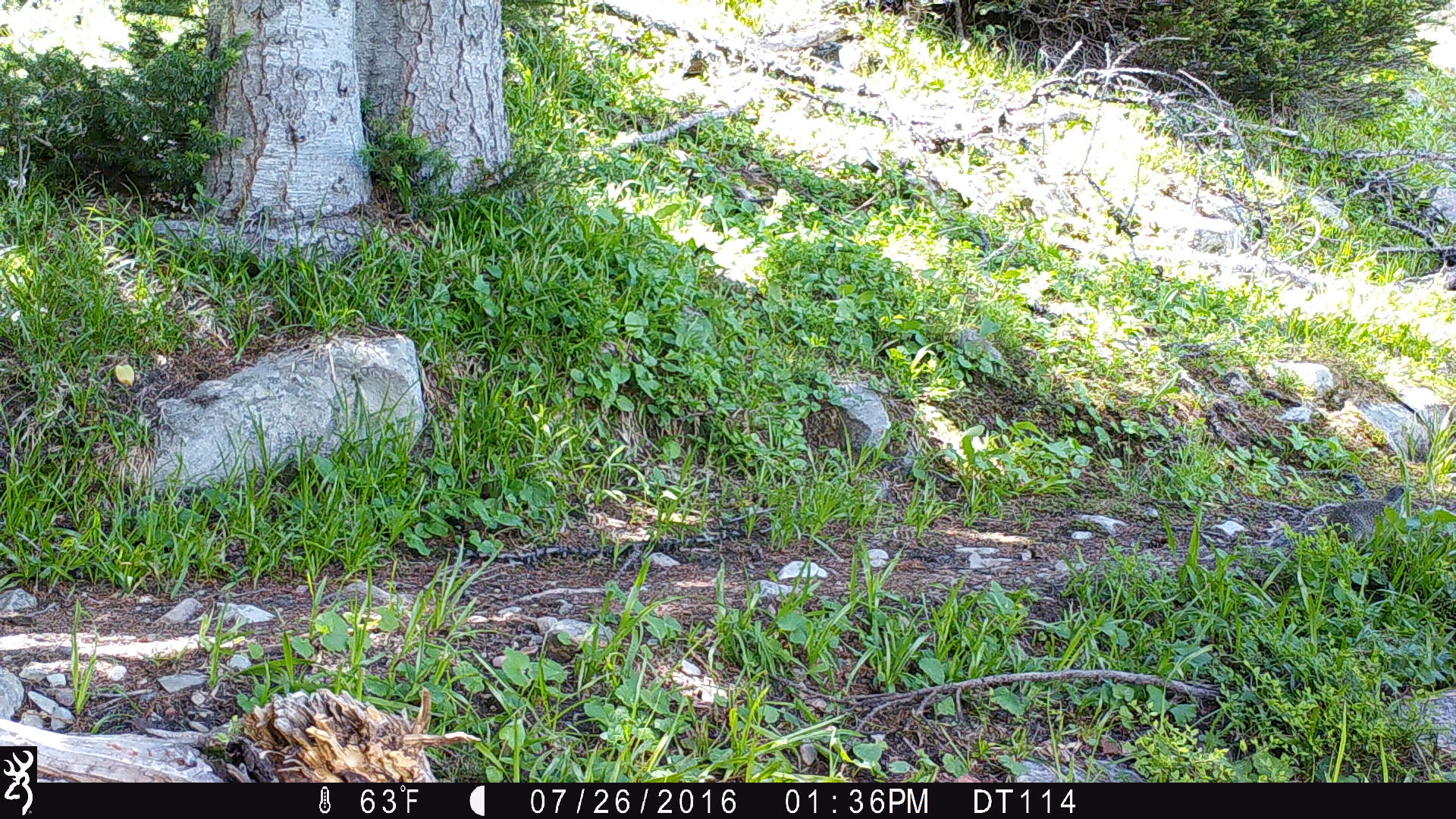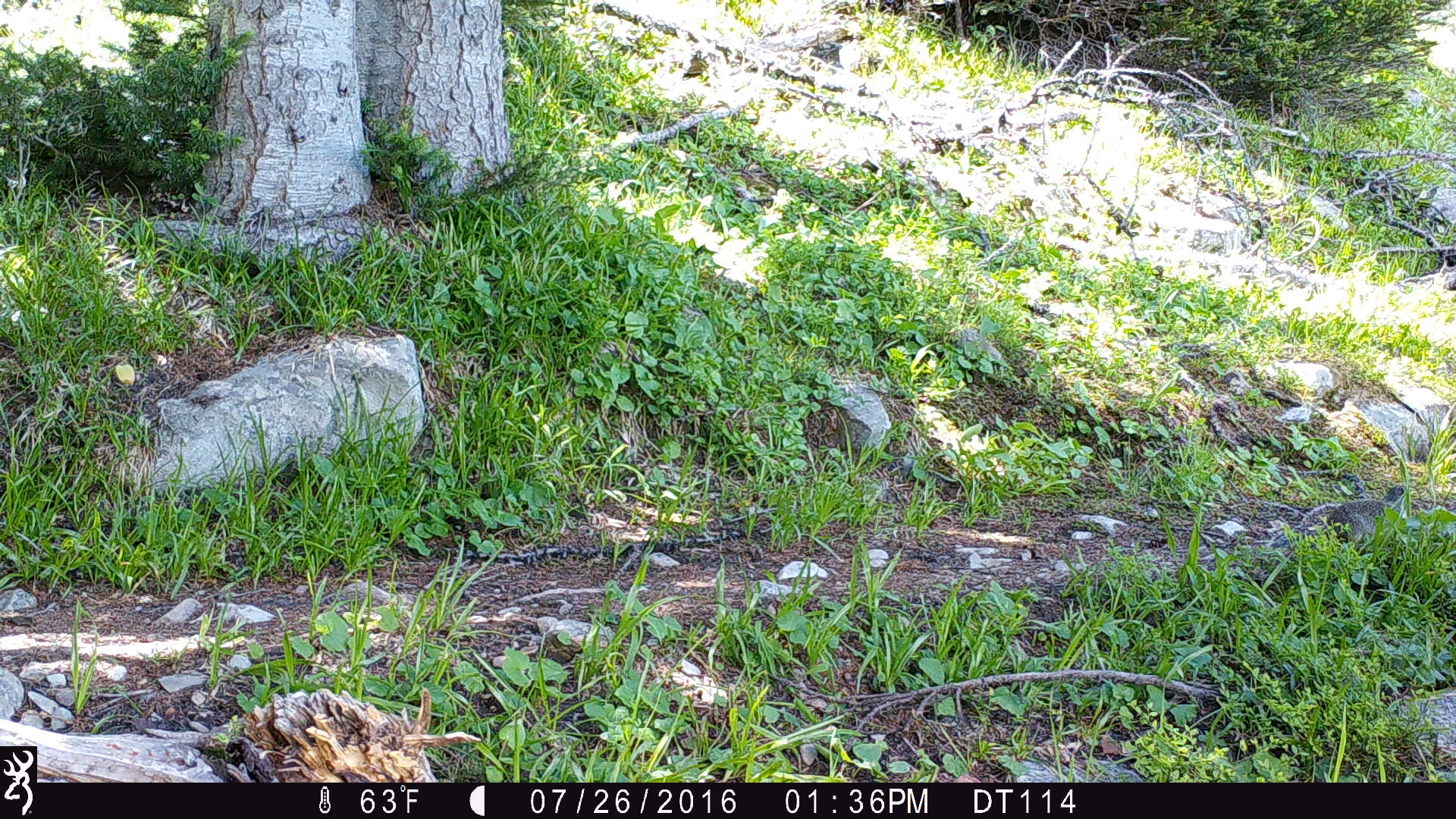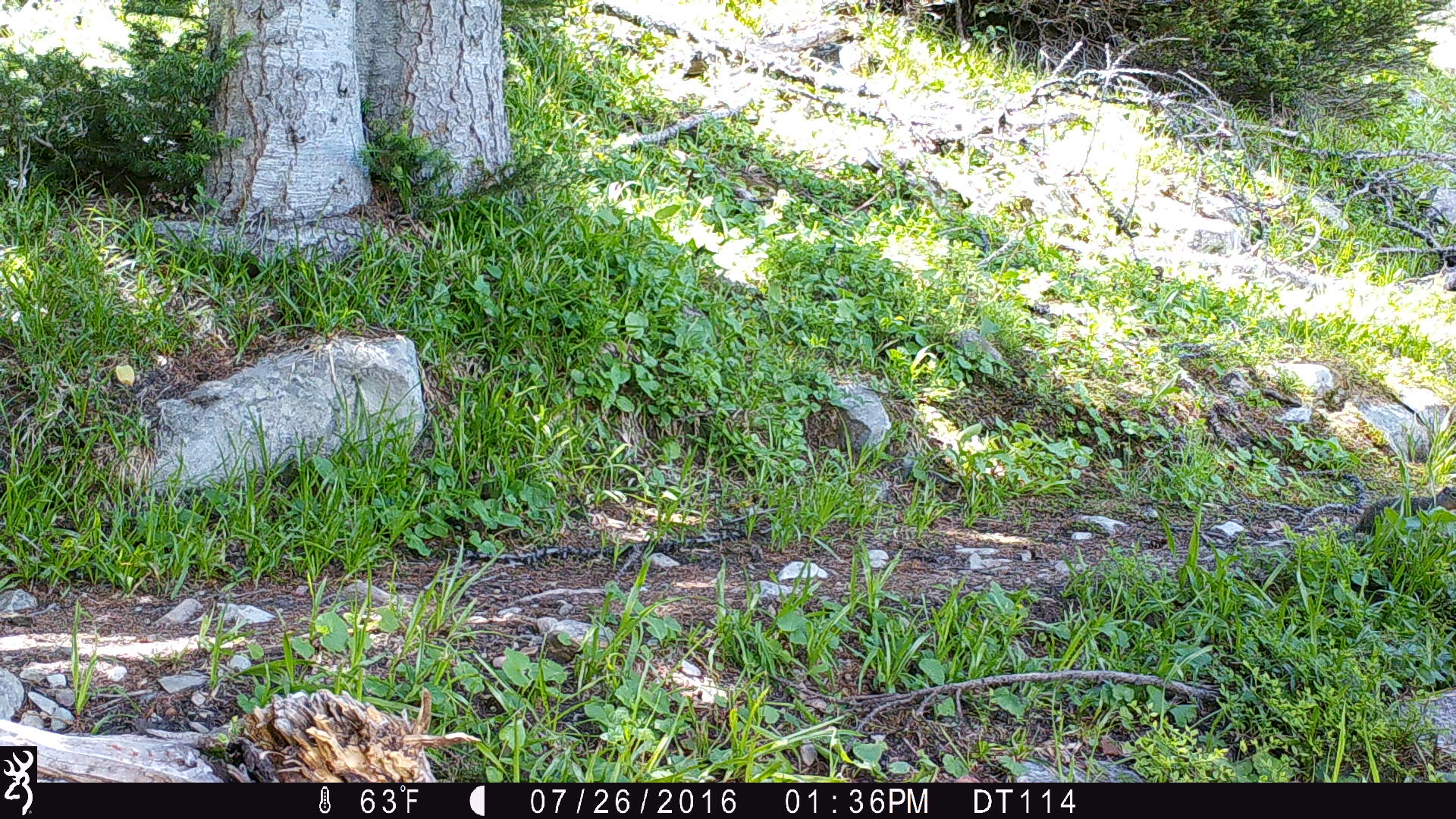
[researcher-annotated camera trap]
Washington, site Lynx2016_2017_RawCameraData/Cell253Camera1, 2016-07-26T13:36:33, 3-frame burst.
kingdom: Animalia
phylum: Chordata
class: Mammalia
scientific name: Mammalia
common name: small mammal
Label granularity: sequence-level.